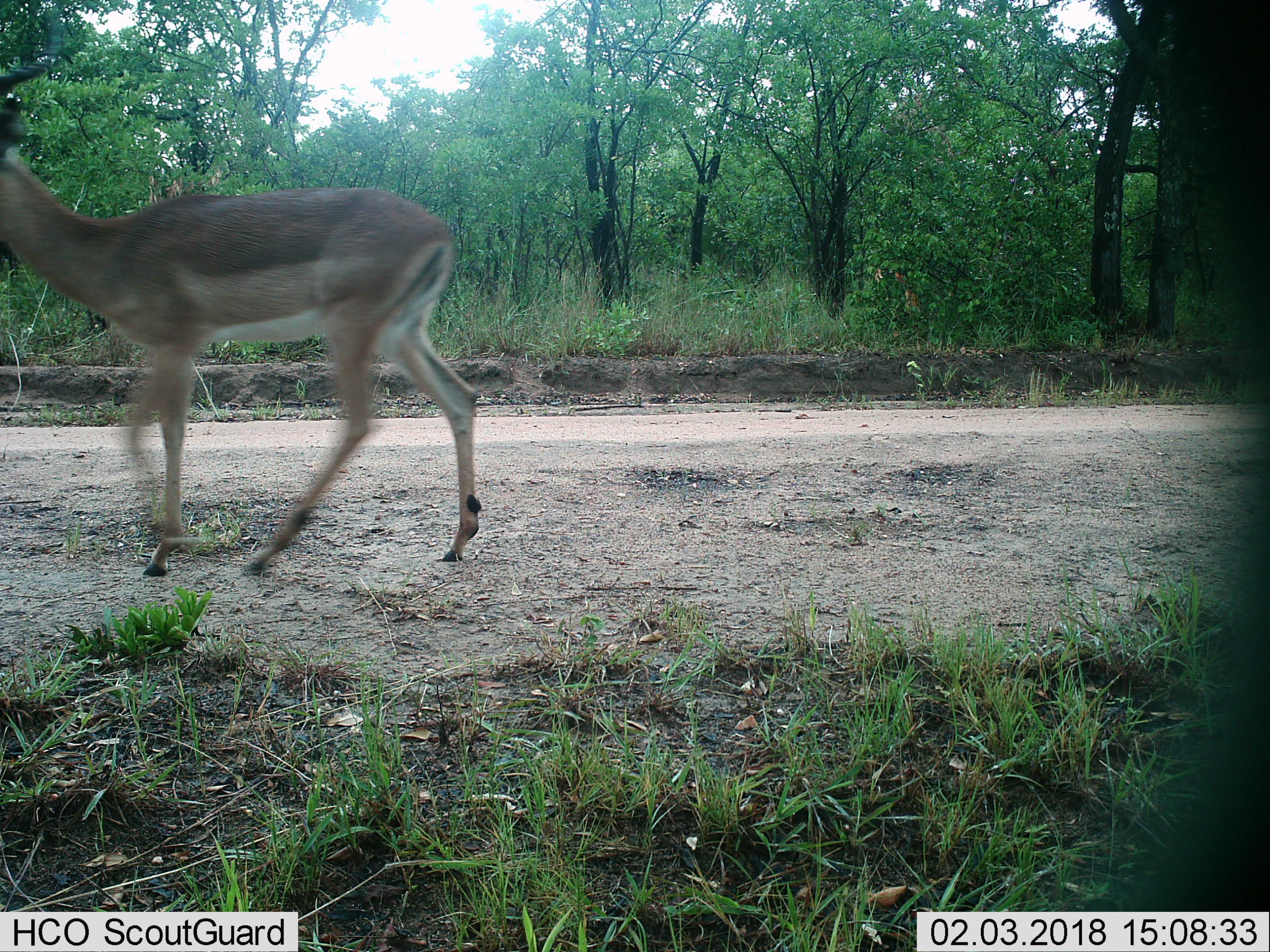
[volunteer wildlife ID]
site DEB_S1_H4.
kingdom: Animalia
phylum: Chordata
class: Mammalia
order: Artiodactyla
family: Bovidae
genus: Aepyceros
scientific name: Aepyceros melampus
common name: impala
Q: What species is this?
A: Impala (Aepyceros melampus).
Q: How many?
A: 1.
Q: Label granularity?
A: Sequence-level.